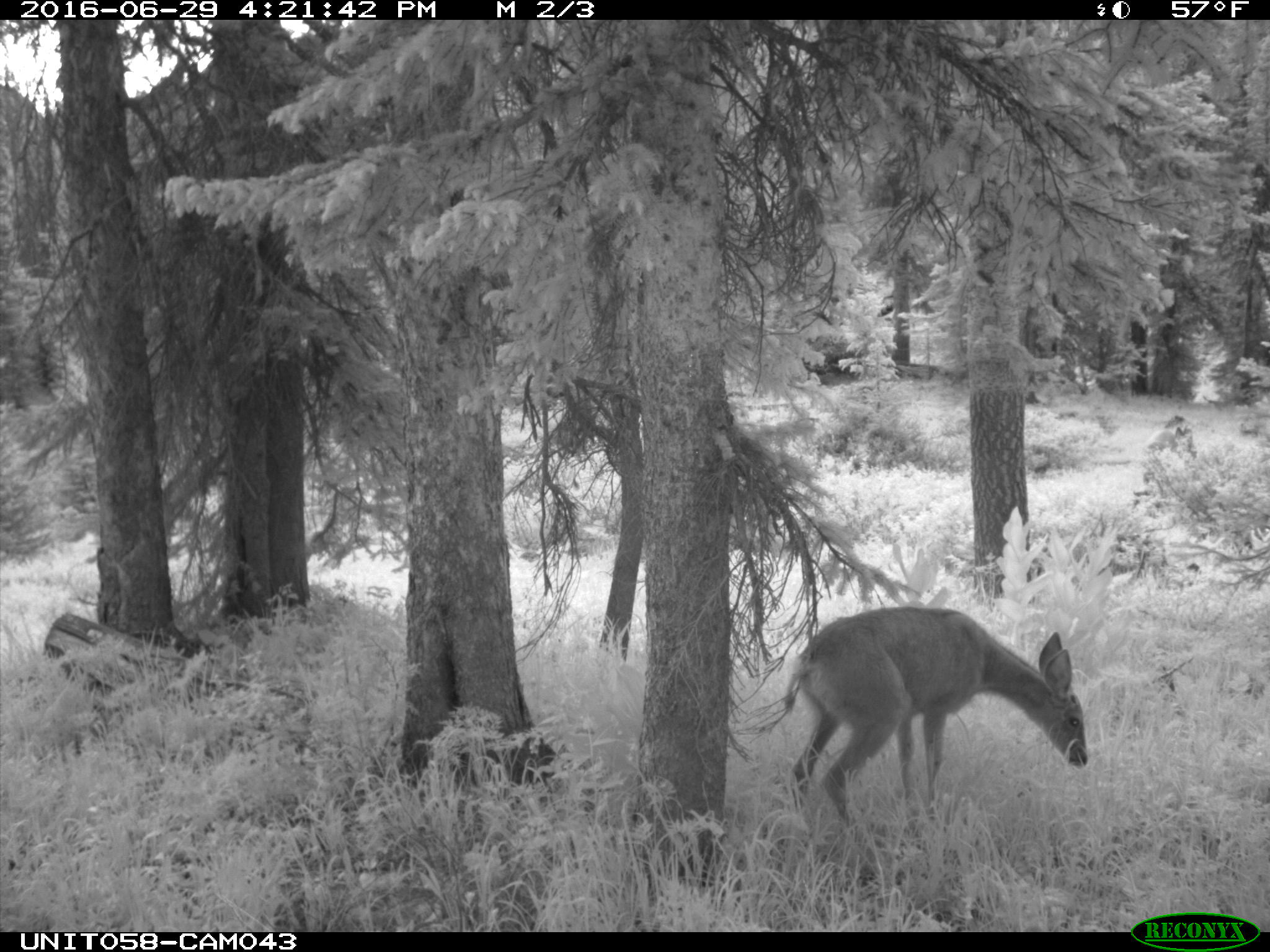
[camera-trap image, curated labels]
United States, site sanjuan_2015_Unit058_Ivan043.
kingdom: Animalia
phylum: Chordata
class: Mammalia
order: Artiodactyla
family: Cervidae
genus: Odocoileus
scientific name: Odocoileus hemionus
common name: mule deer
Odocoileus hemionus (mule deer).